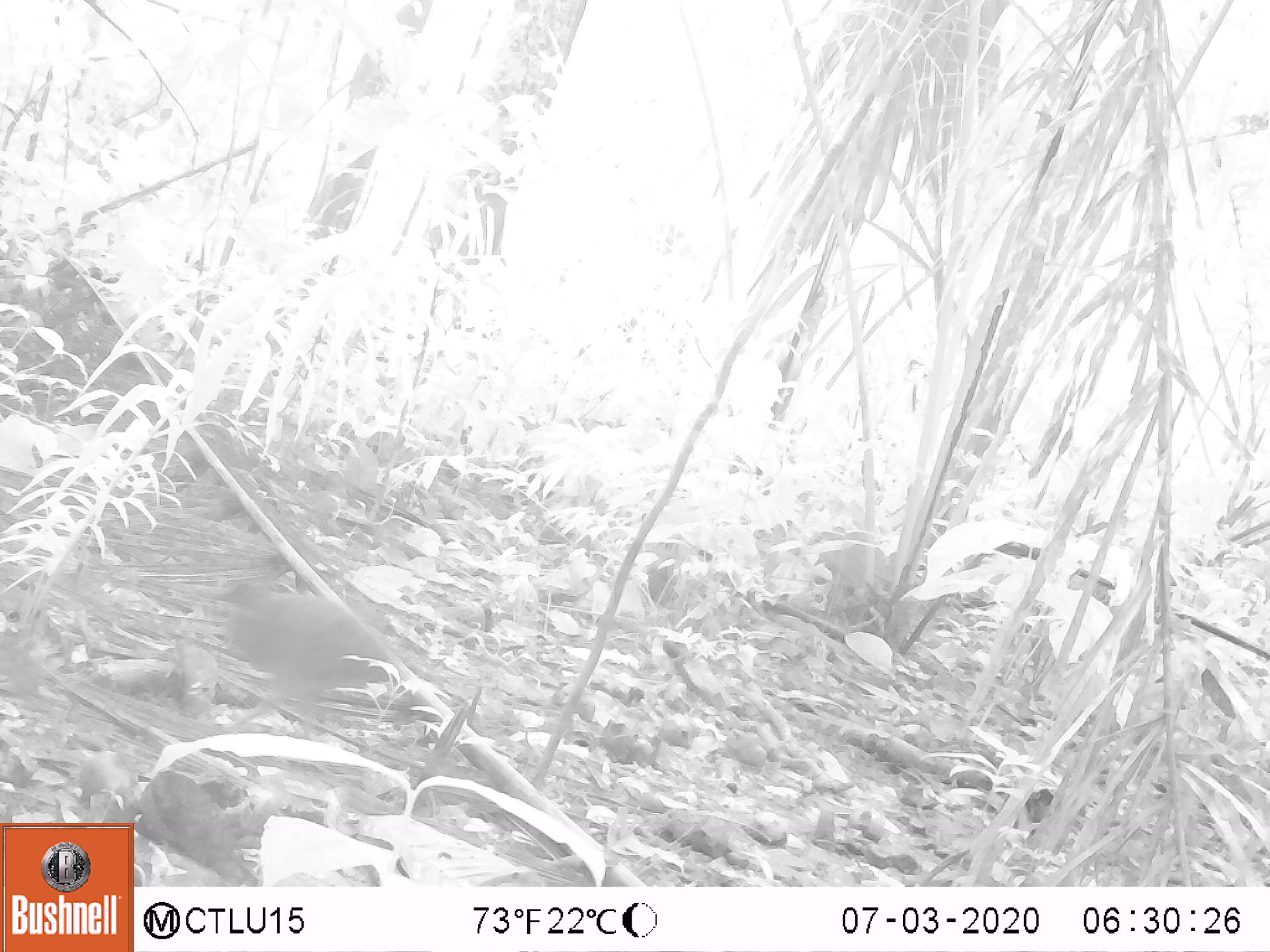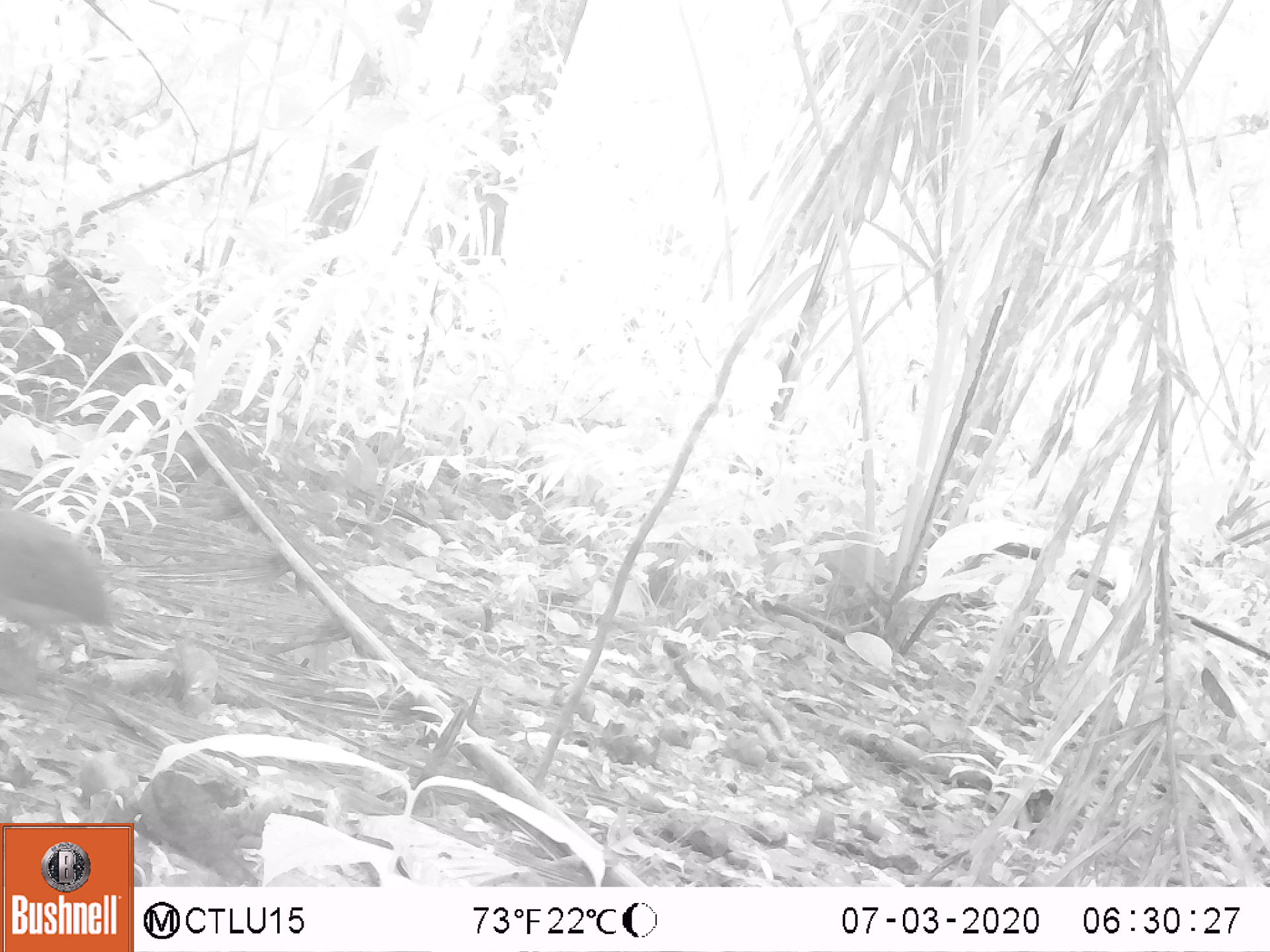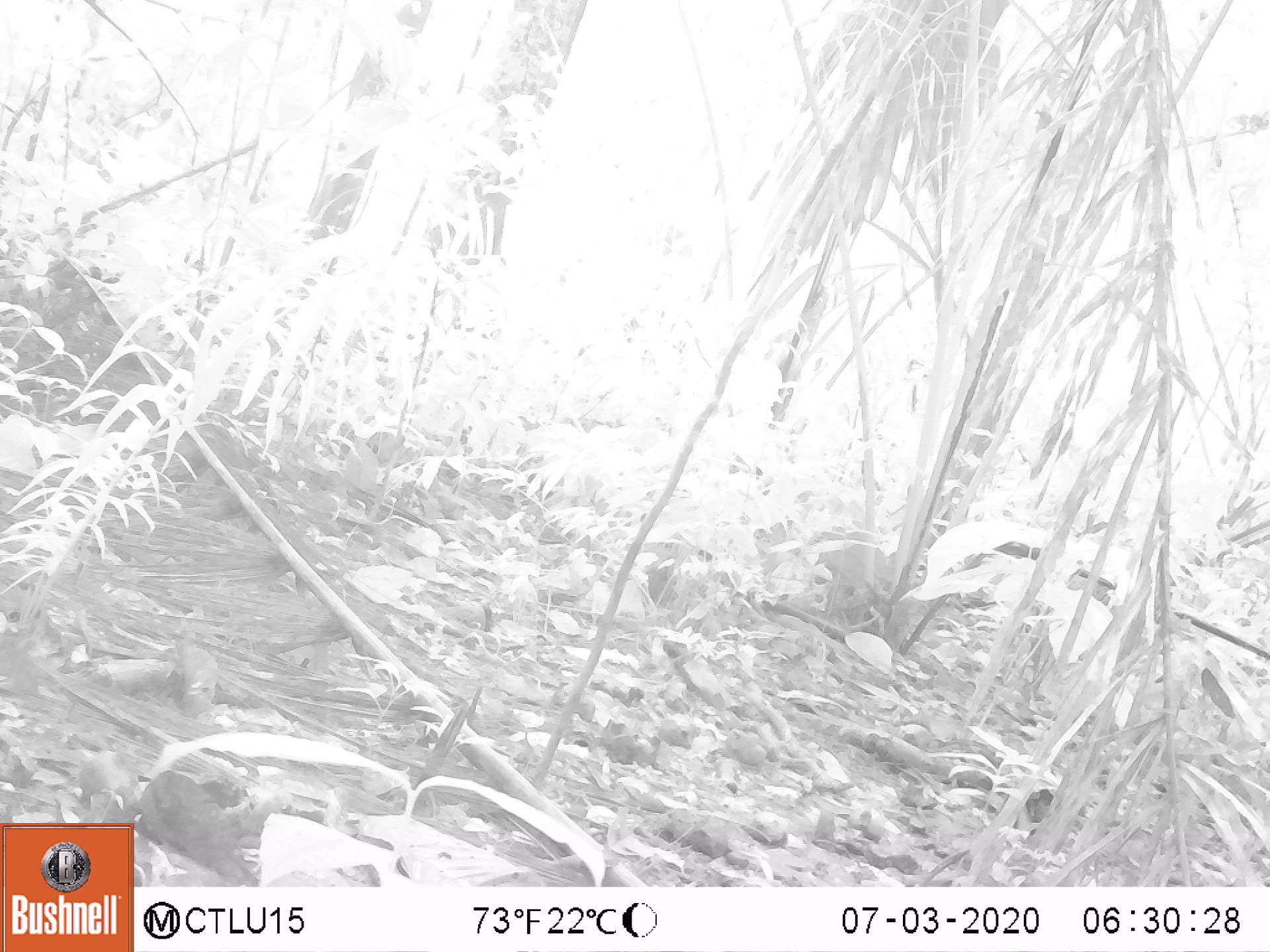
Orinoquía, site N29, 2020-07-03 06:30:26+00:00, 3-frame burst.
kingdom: Animalia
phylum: Chordata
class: Aves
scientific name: Aves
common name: bird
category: unknown bird